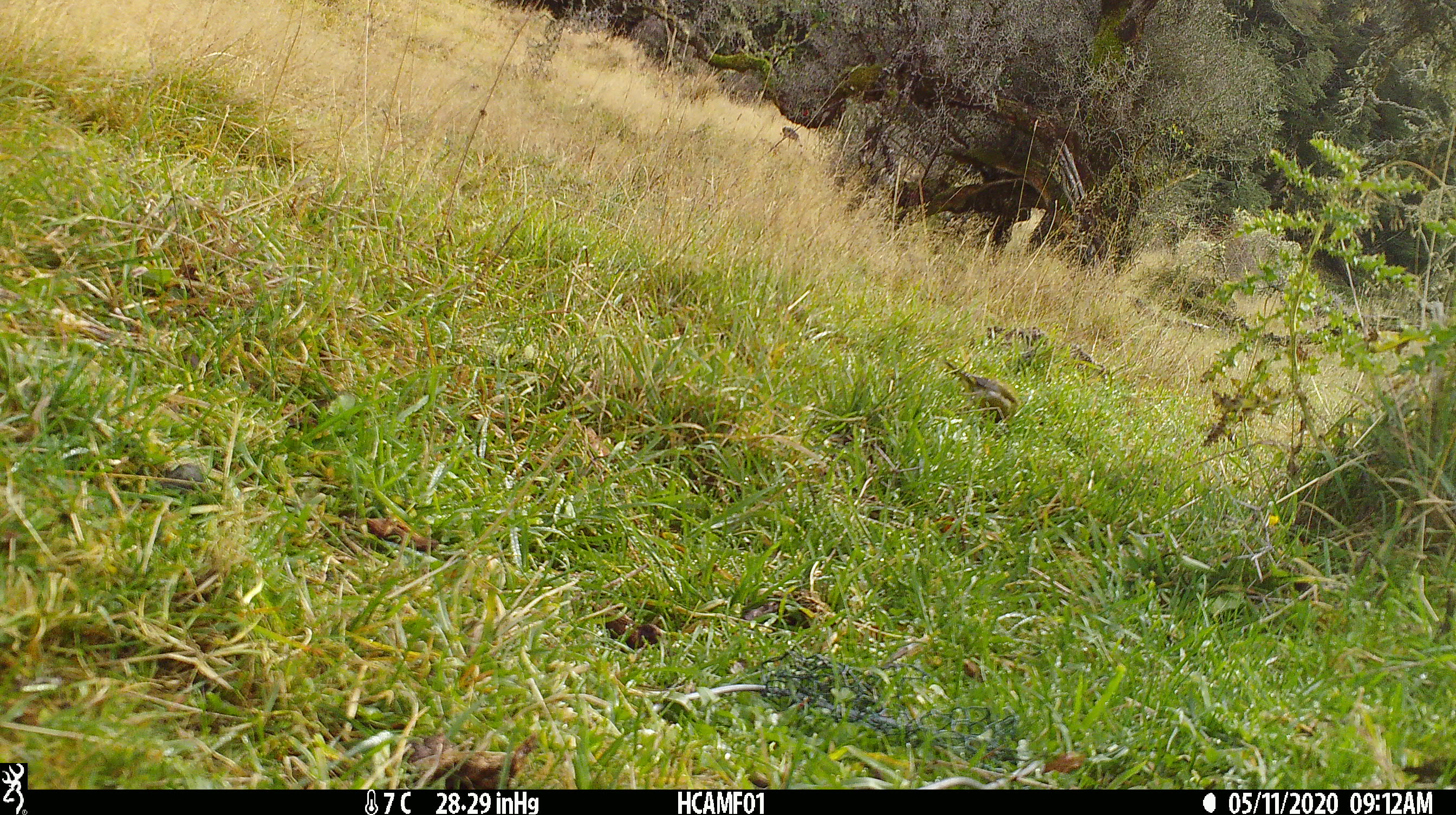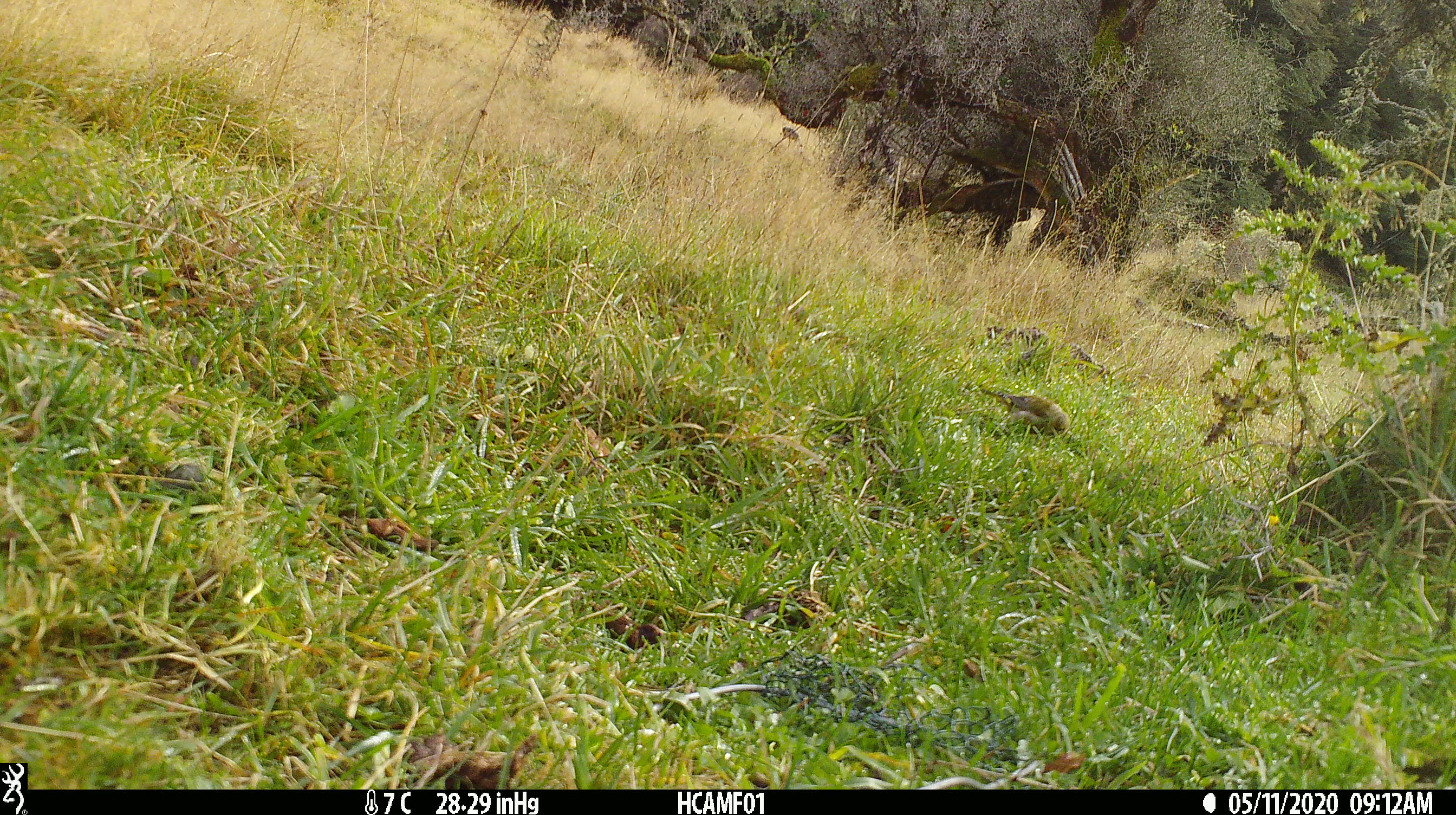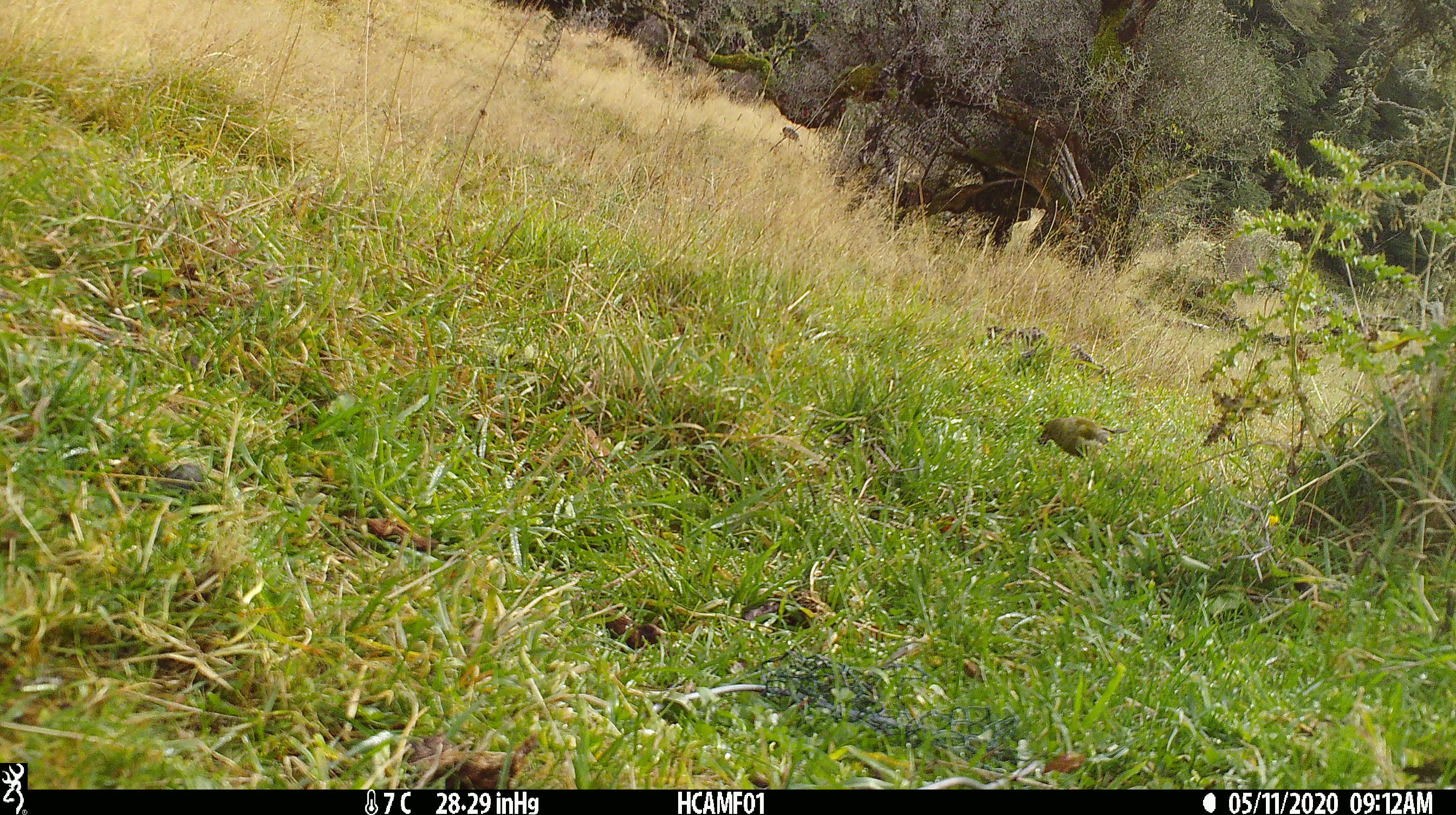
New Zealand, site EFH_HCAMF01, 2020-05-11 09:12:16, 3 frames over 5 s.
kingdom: Animalia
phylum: Chordata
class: Aves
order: Passeriformes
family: Fringillidae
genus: Chloris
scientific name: Chloris chloris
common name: greenfinch